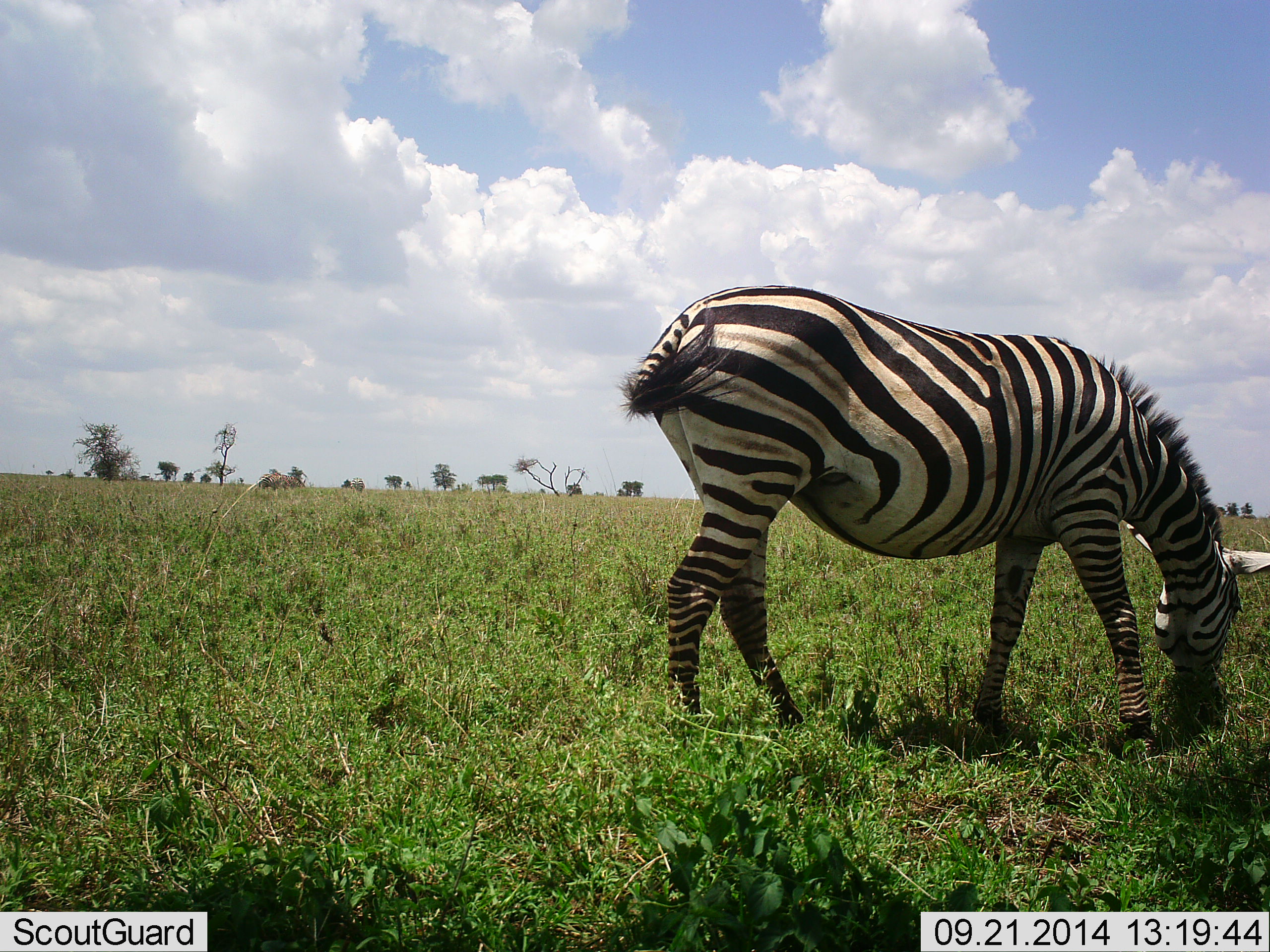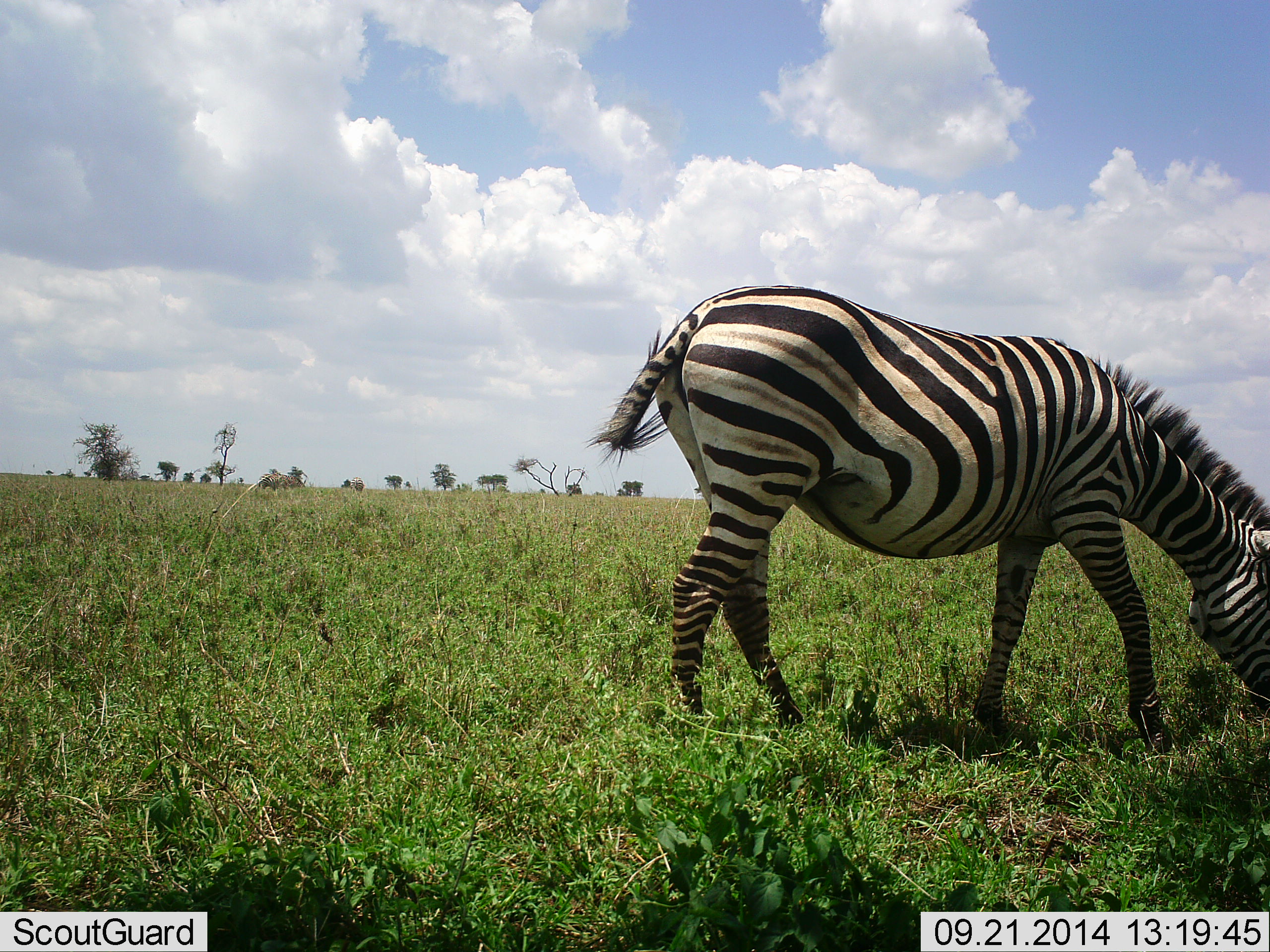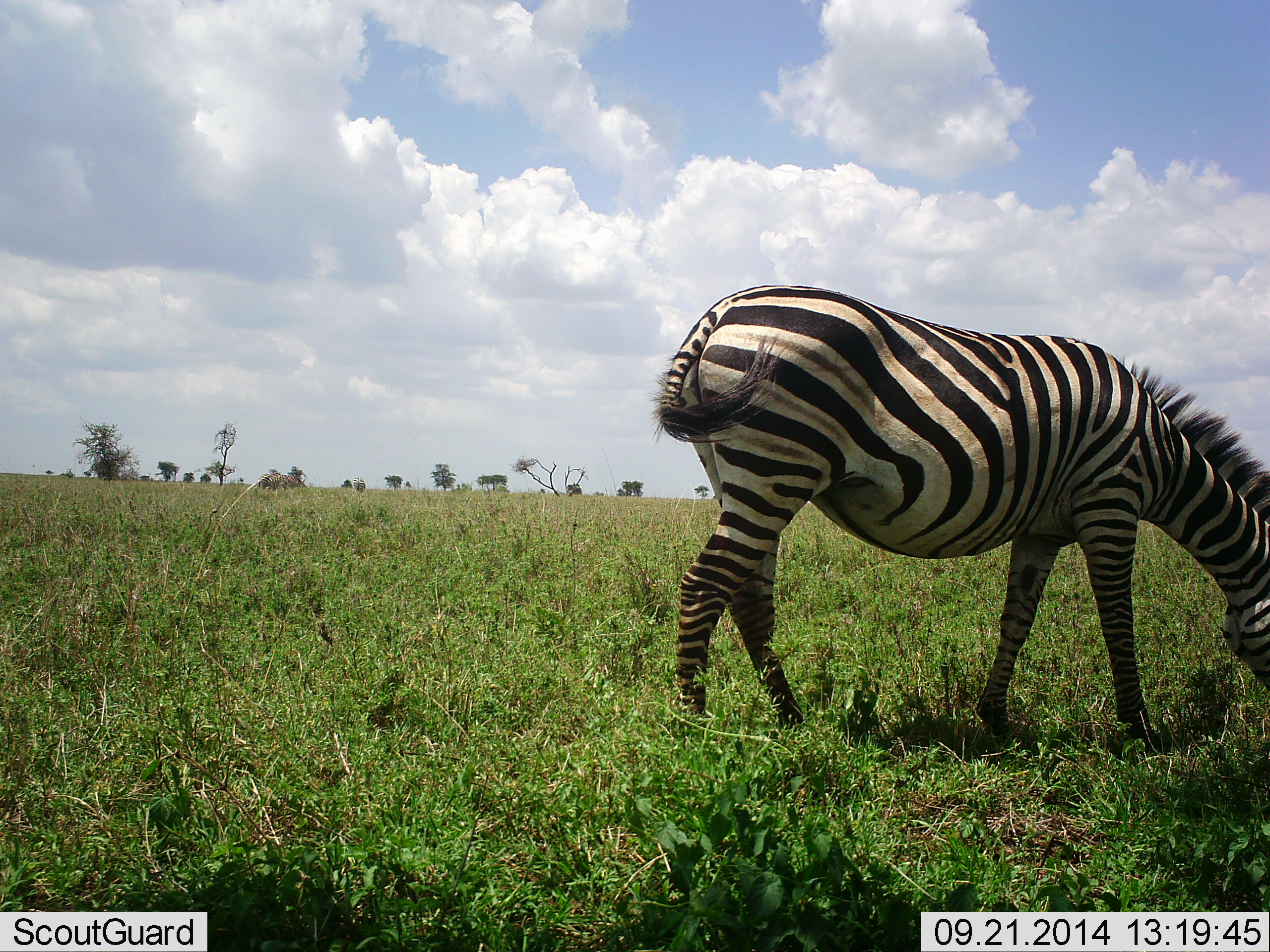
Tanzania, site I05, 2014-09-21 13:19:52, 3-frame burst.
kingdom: Animalia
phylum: Chordata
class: Mammalia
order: Perissodactyla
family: Equidae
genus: Equus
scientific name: Equus quagga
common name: plains zebra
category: zebra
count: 1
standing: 10%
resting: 0%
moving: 10%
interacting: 0%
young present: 10%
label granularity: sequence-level